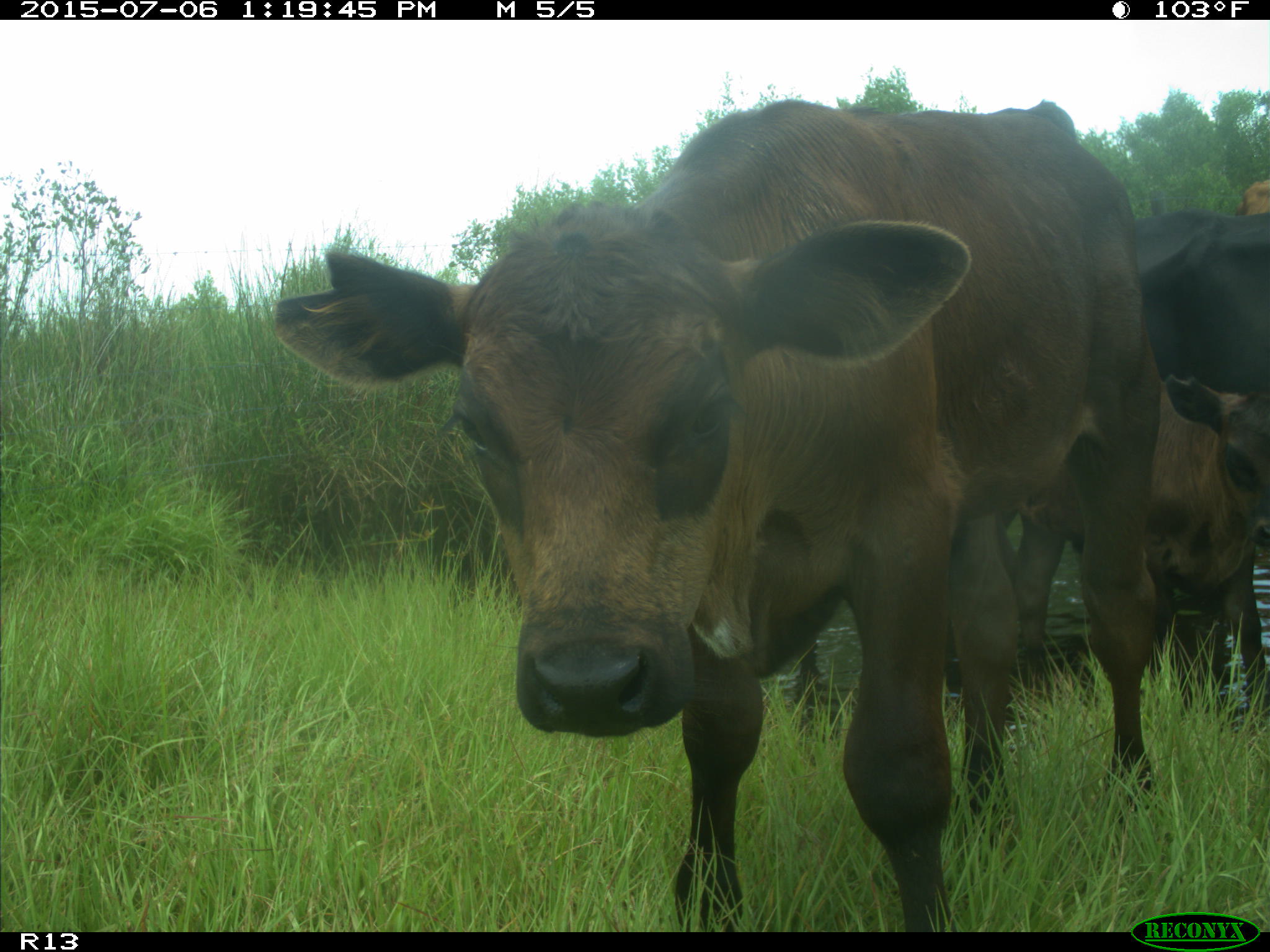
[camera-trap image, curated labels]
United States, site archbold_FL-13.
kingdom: Animalia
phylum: Chordata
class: Mammalia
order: Artiodactyla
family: Bovidae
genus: Bos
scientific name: Bos taurus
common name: domestic cow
Bos taurus (domestic cow).